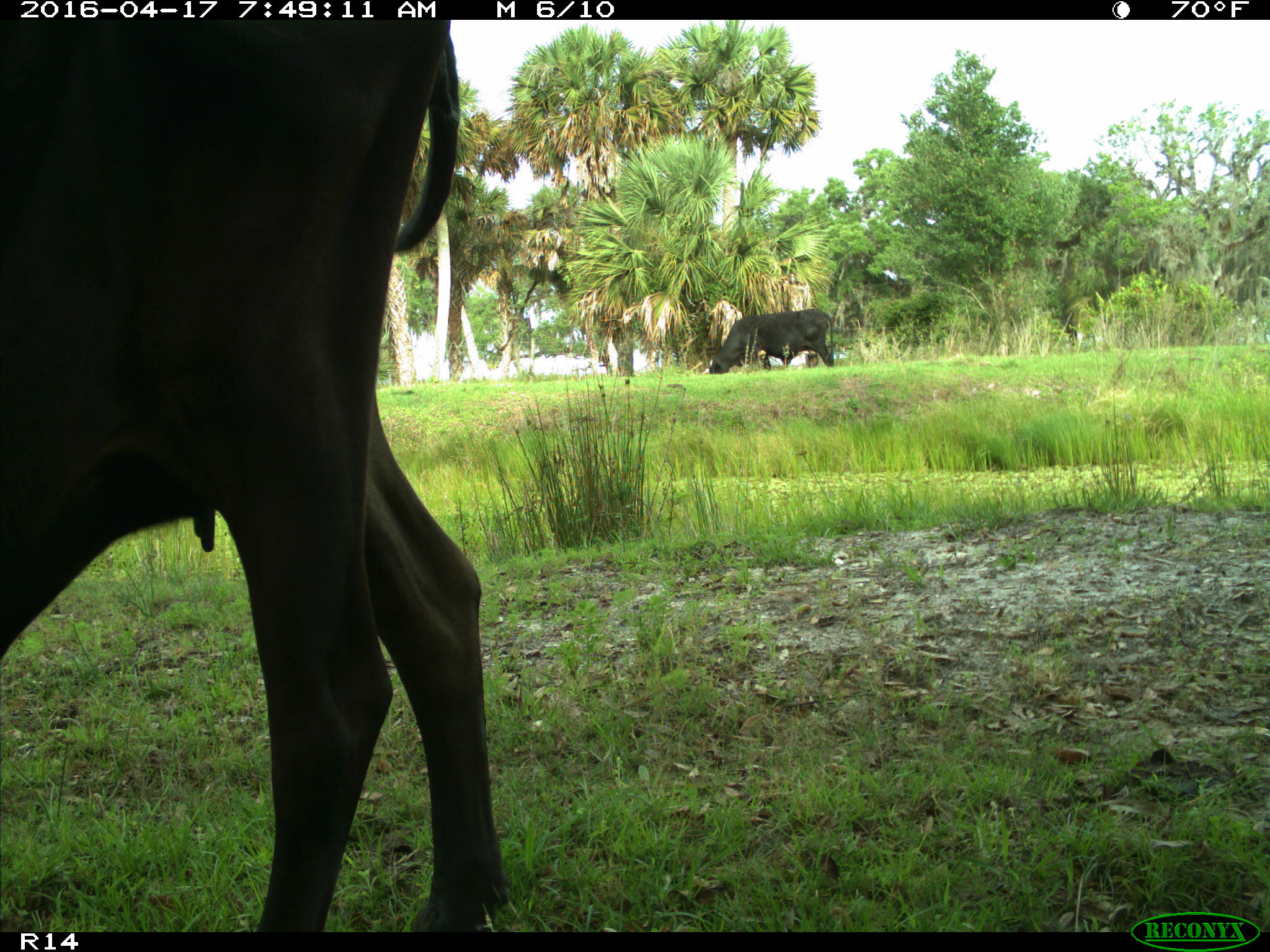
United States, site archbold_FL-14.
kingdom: Animalia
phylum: Chordata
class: Mammalia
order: Artiodactyla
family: Bovidae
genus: Bos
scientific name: Bos taurus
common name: domestic cow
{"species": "Bos taurus (domestic cow)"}